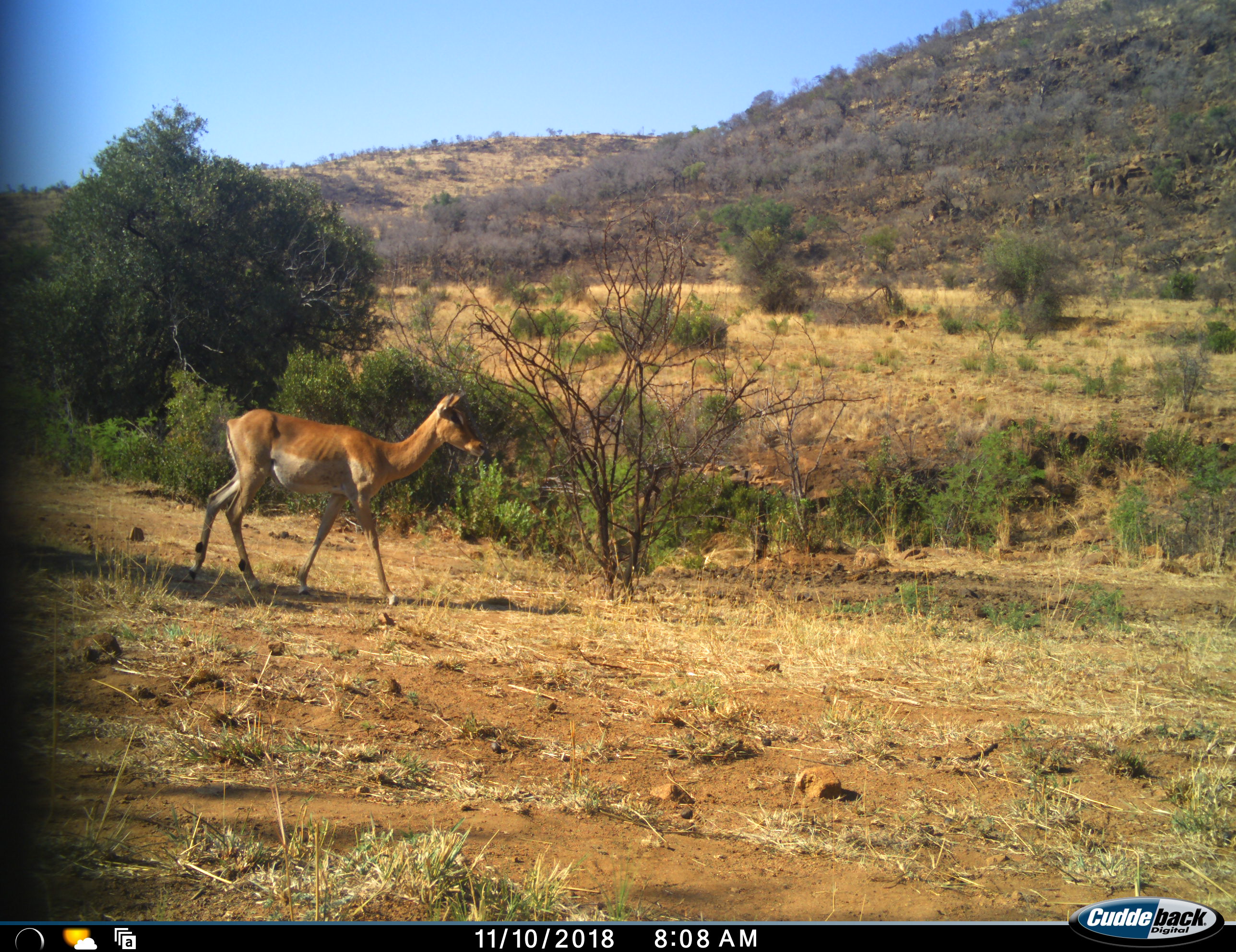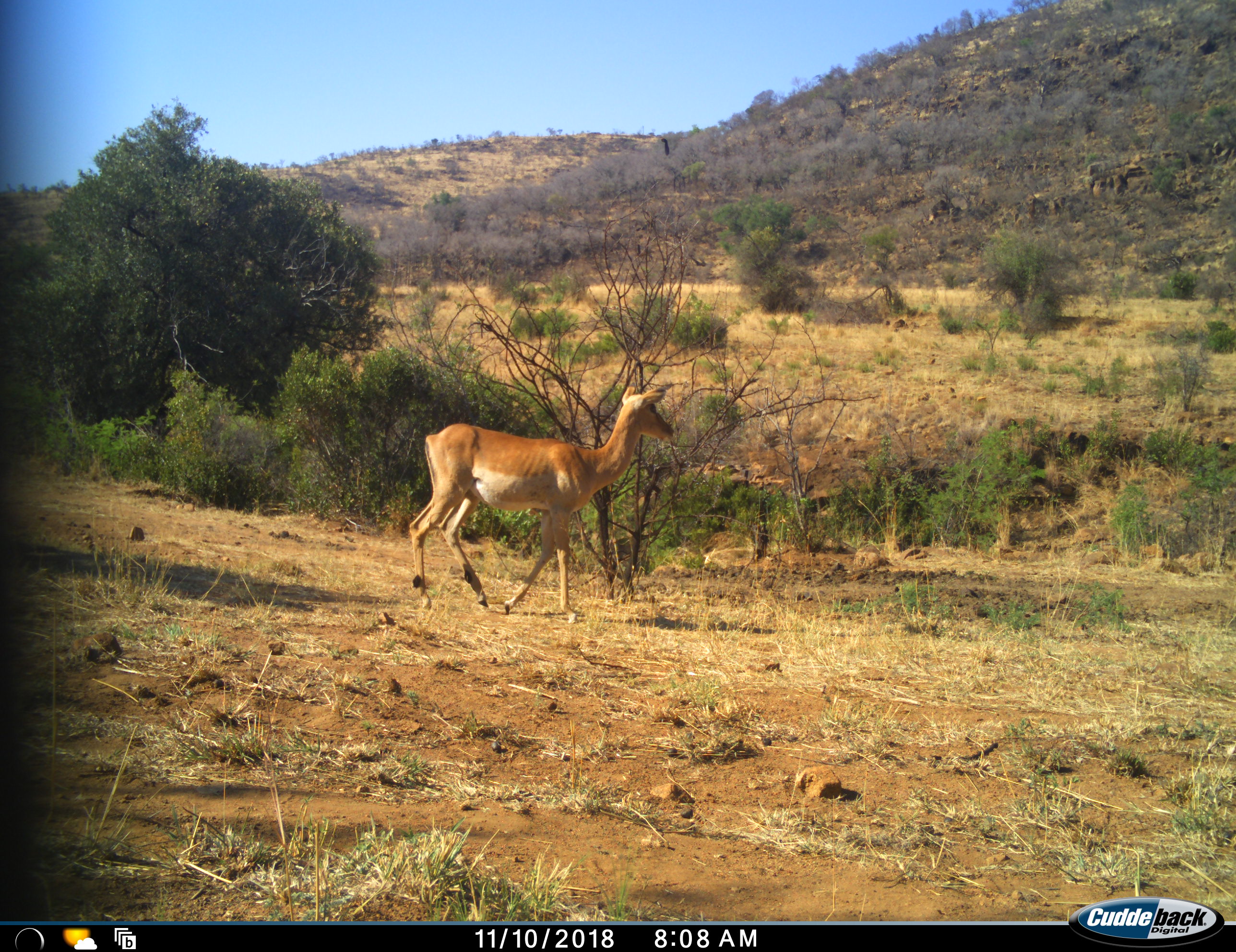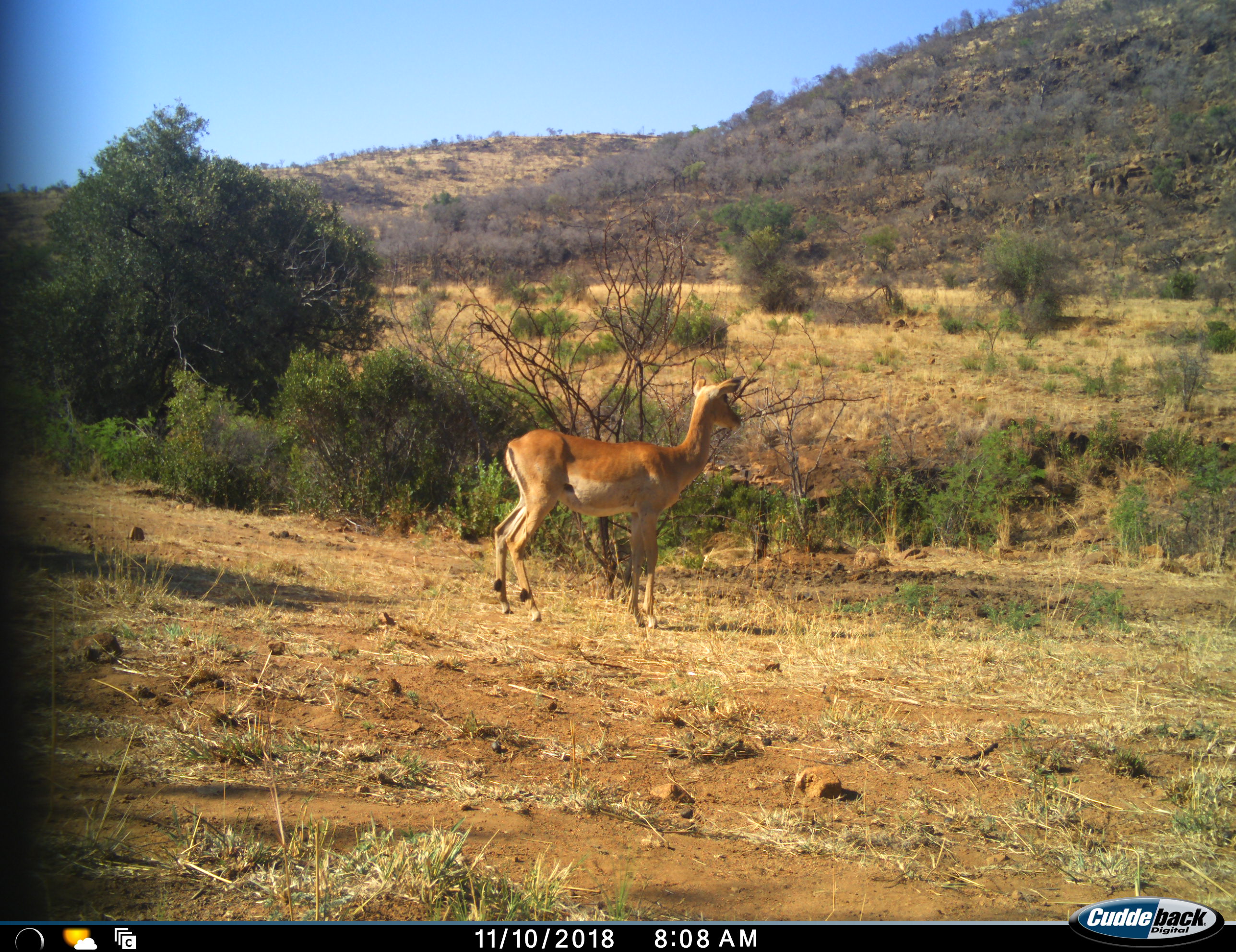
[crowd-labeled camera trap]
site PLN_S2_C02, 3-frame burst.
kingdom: Animalia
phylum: Chordata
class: Mammalia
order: Artiodactyla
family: Bovidae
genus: Aepyceros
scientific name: Aepyceros melampus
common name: impala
Impala (Aepyceros melampus), count 1. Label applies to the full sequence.